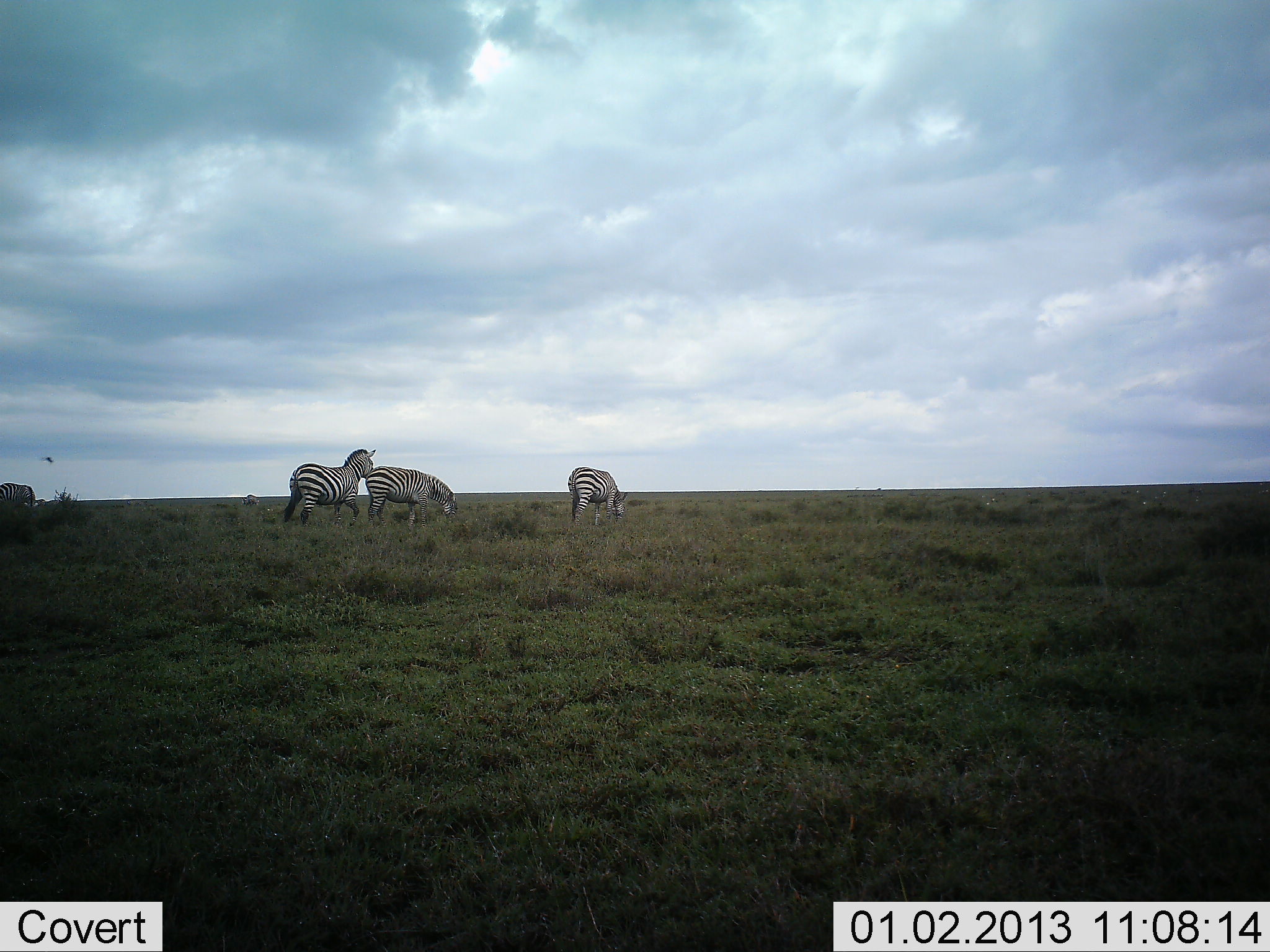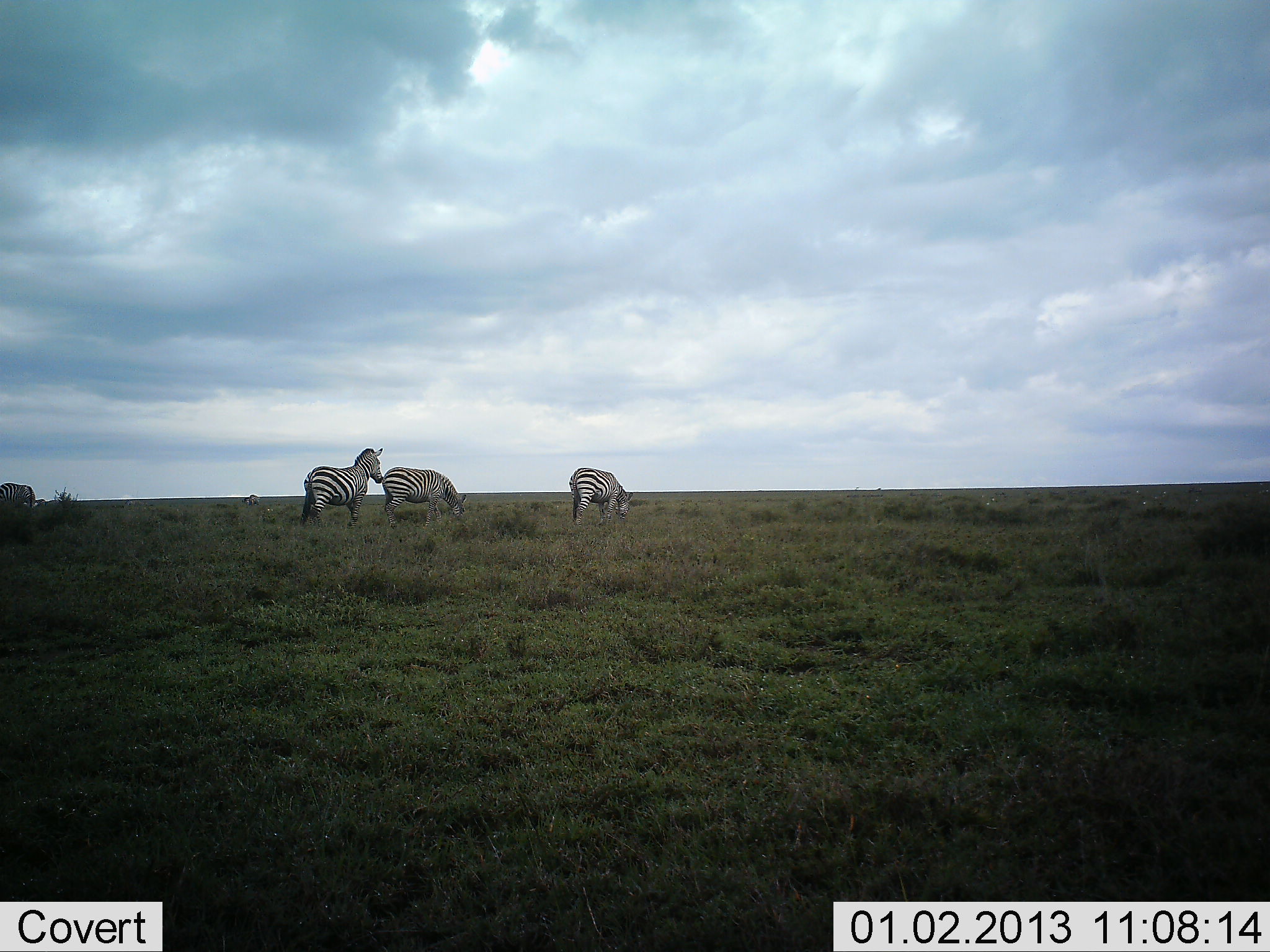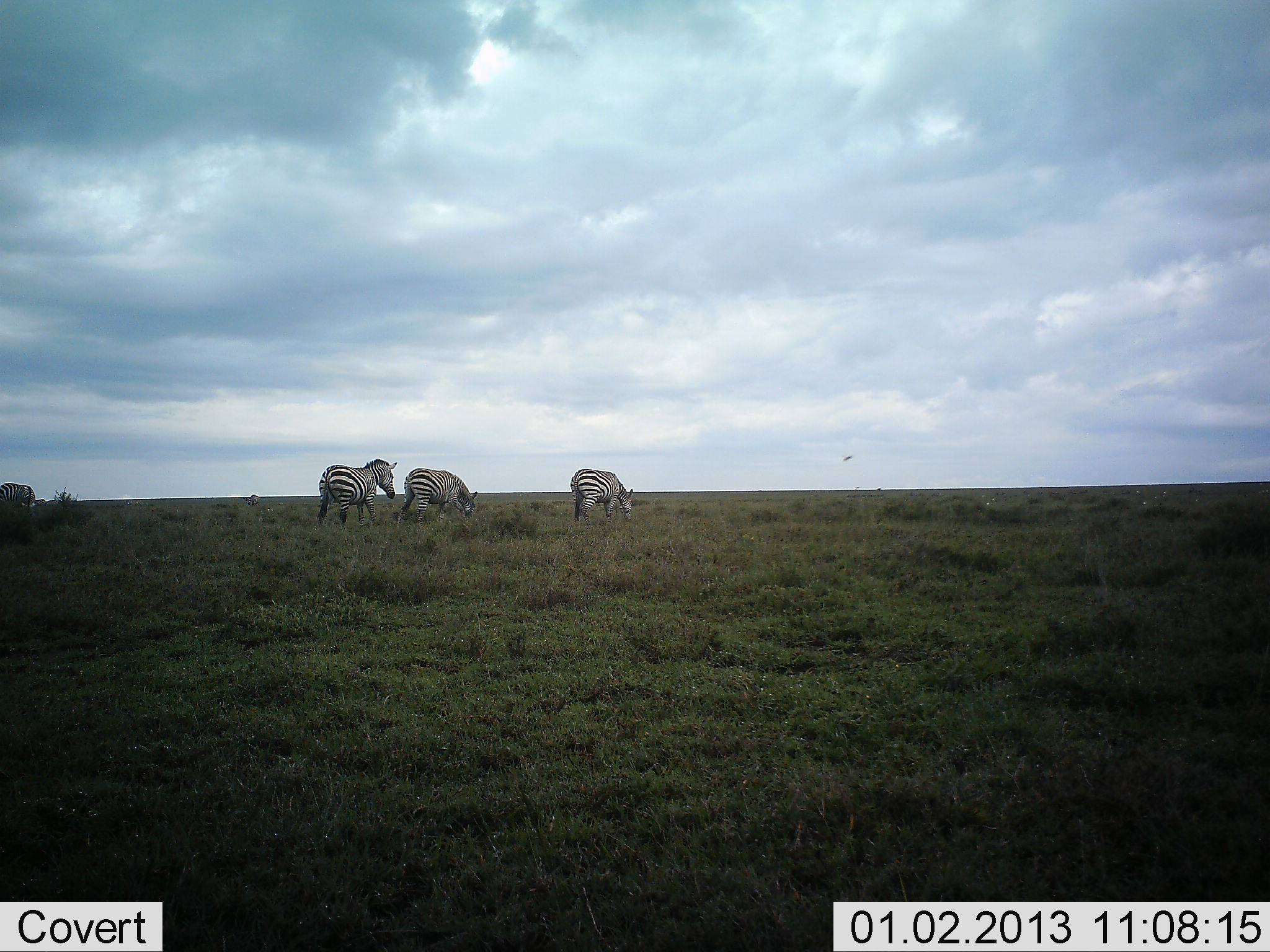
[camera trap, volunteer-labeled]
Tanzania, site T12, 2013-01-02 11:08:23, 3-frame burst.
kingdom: Animalia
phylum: Chordata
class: Mammalia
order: Perissodactyla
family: Equidae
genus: Equus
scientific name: Equus quagga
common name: plains zebra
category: zebra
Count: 4.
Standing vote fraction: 27%.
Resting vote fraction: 0%.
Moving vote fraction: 55%.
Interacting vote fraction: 0%.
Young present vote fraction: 0%.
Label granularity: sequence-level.